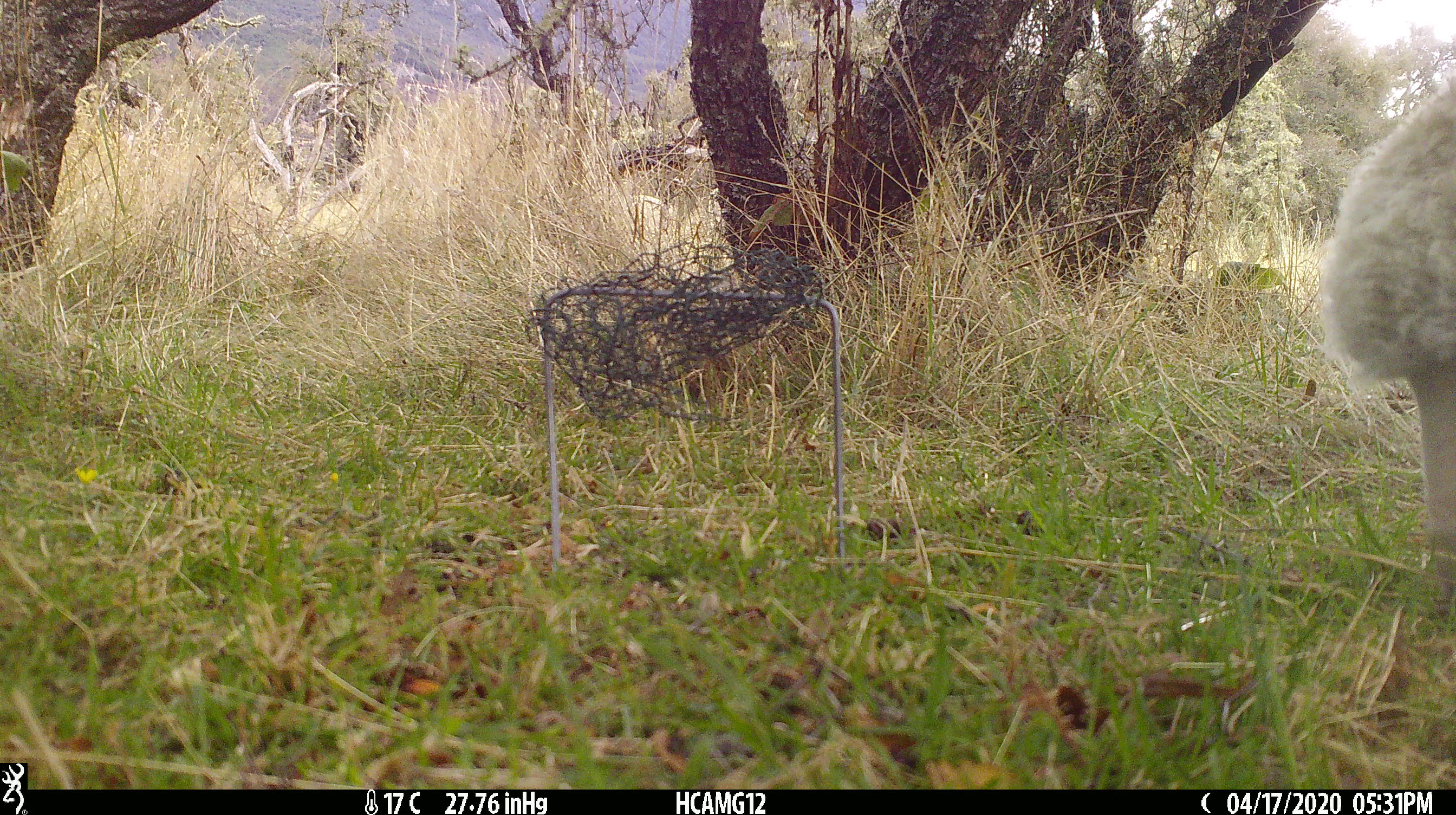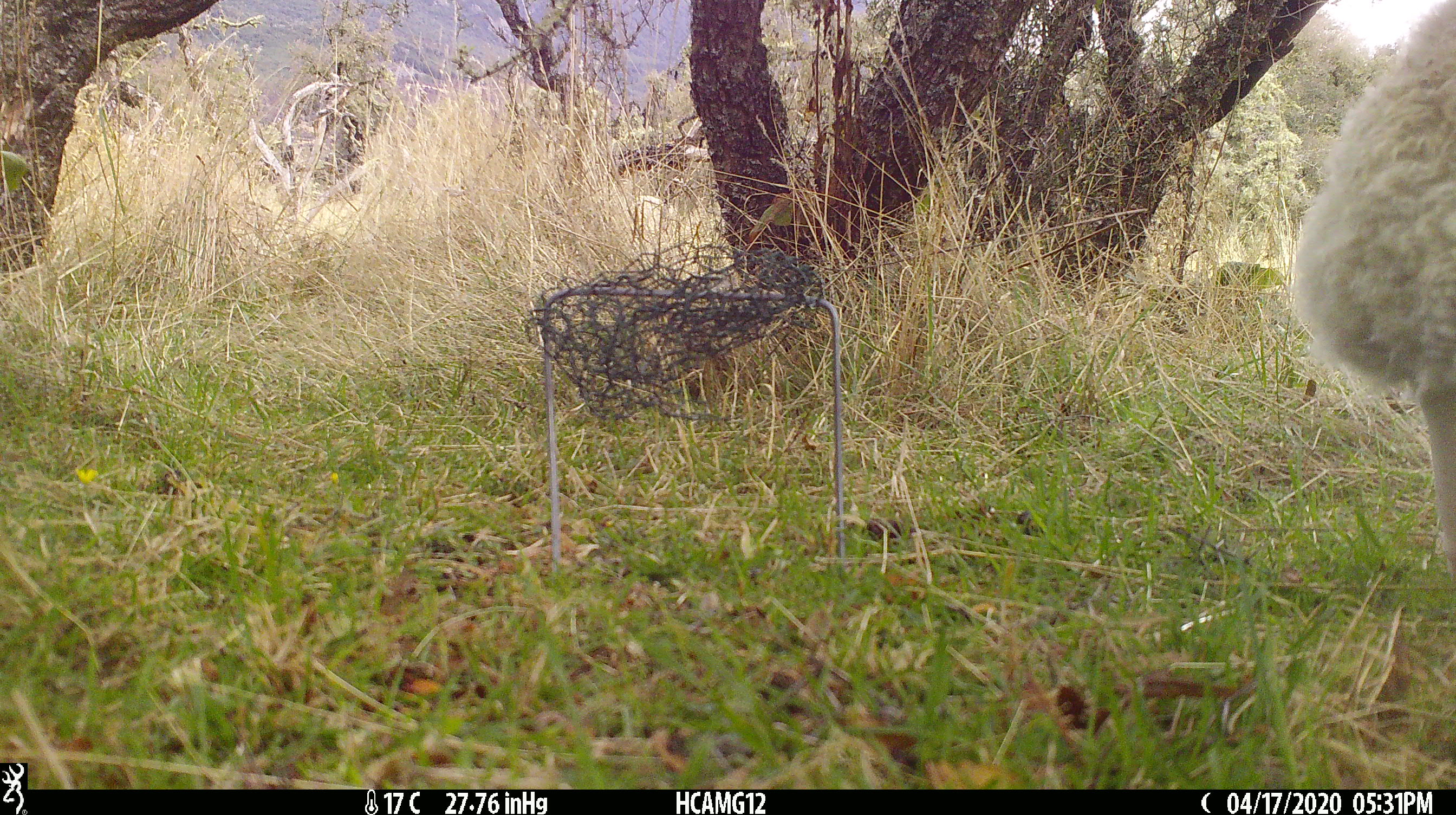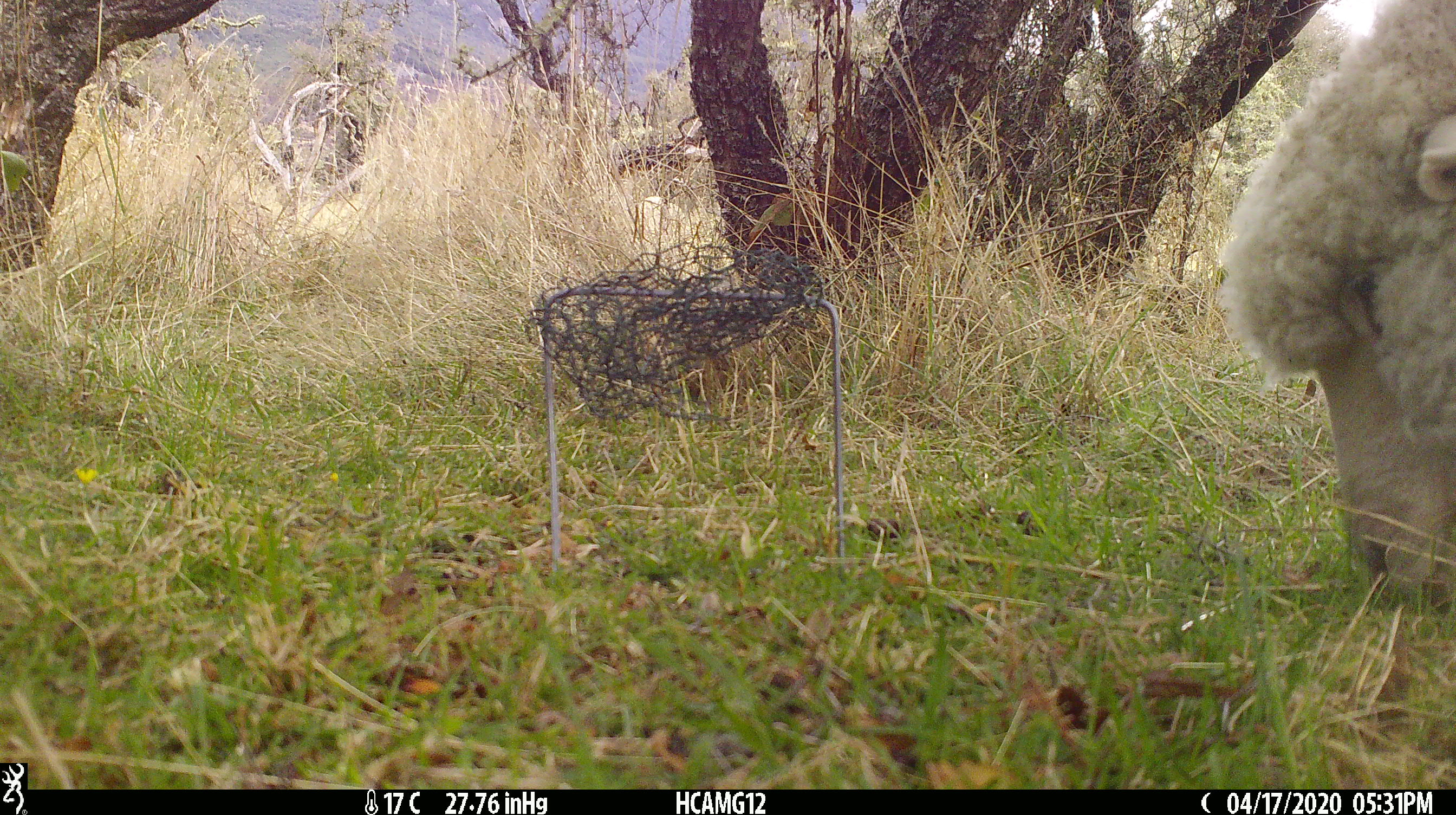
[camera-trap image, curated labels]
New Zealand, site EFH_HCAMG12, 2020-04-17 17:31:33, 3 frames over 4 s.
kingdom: Animalia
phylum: Chordata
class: Mammalia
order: Artiodactyla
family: Bovidae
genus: Ovis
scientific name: Ovis aries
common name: domestic sheep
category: sheep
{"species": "sheep (domestic sheep) (Ovis aries)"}